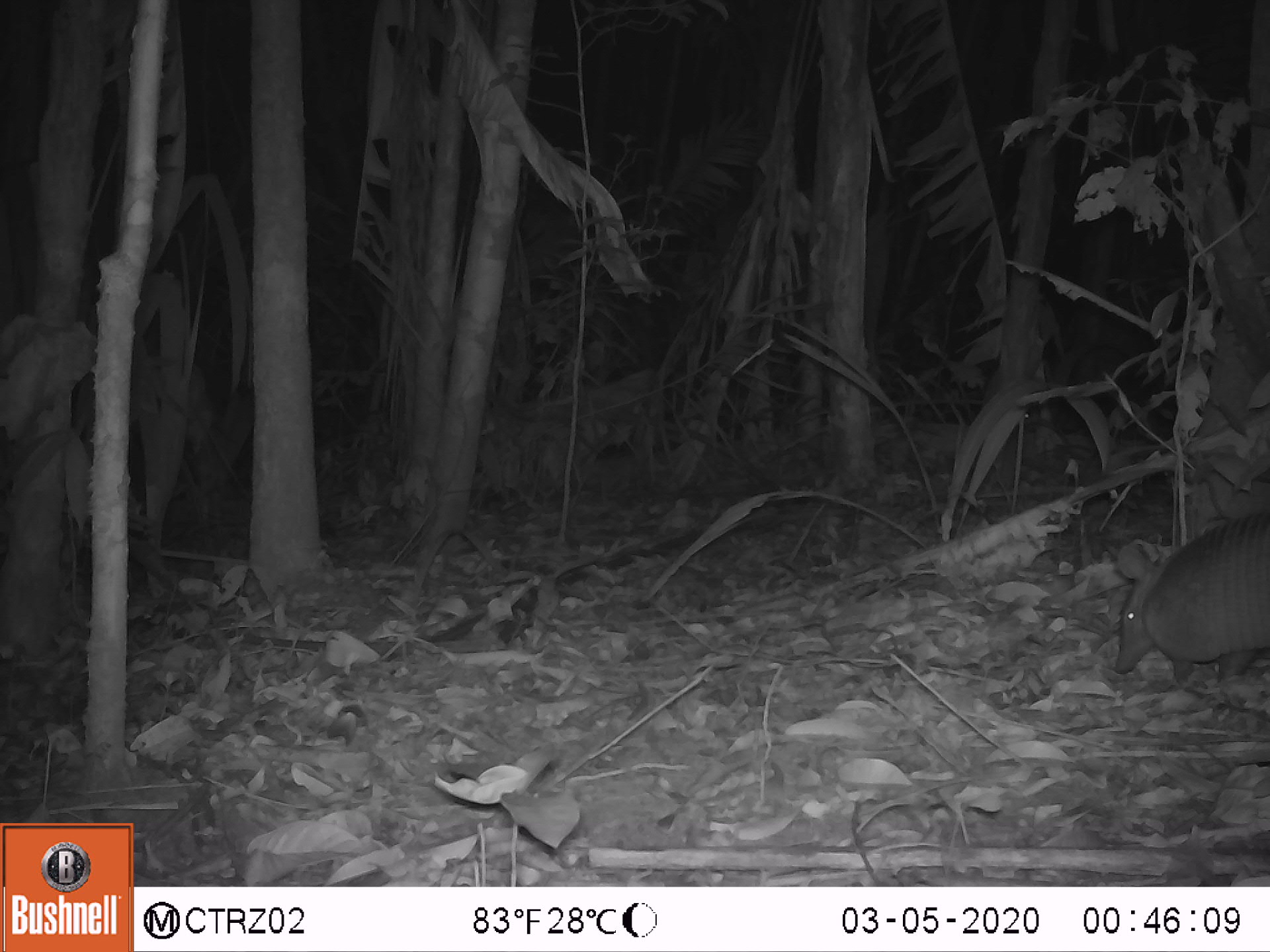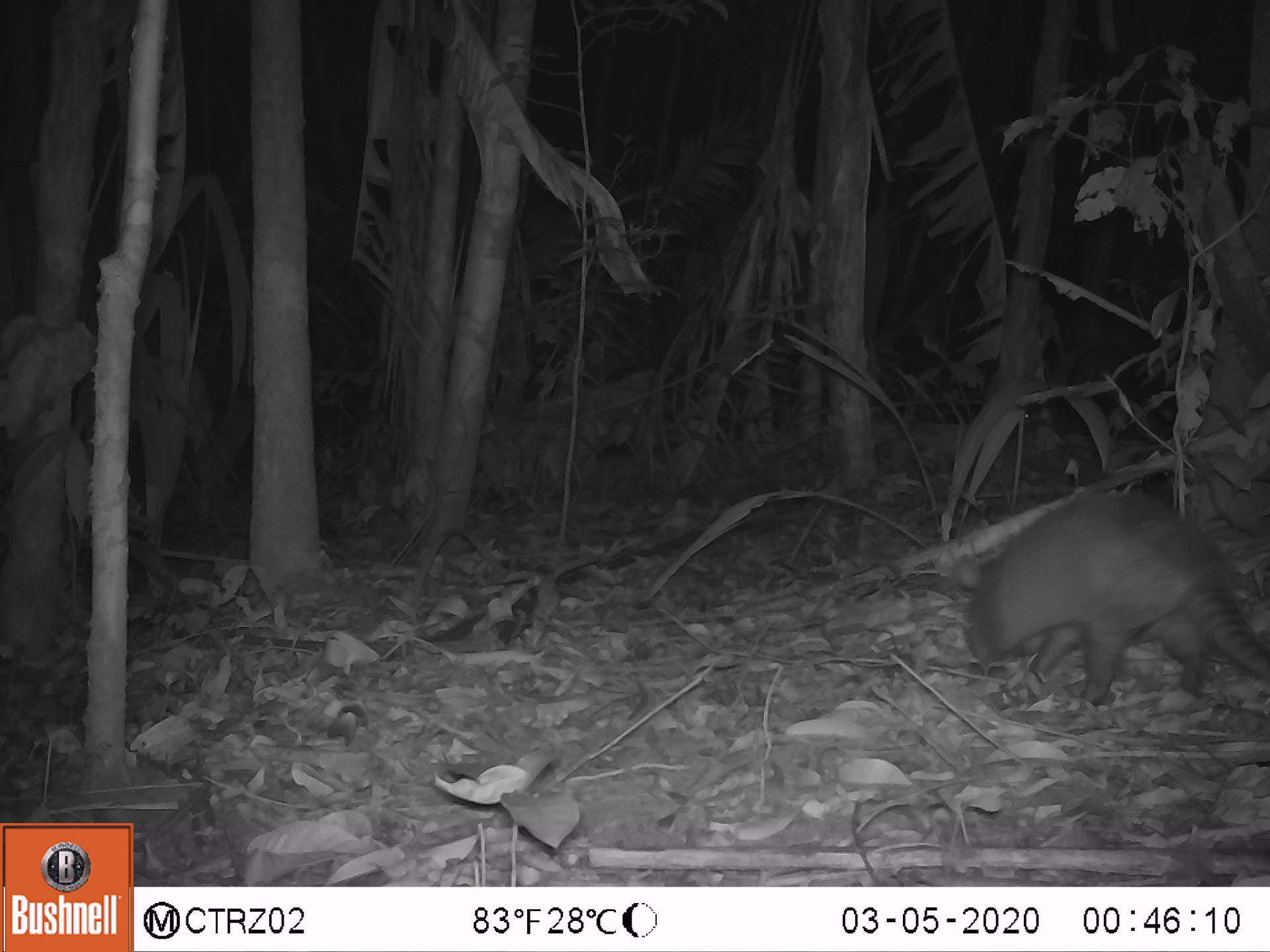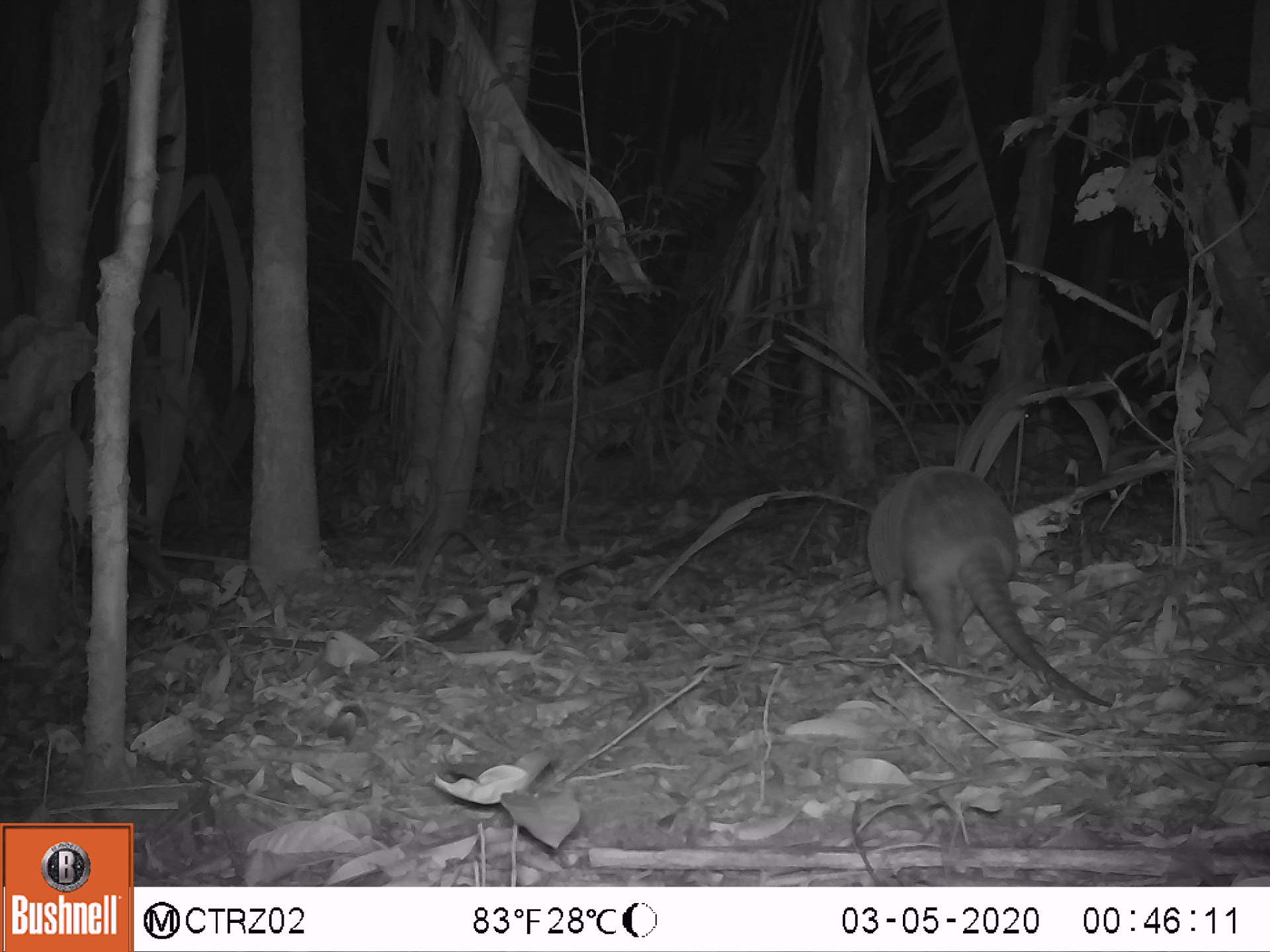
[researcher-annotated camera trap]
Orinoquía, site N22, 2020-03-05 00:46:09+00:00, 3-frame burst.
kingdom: Animalia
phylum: Chordata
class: Mammalia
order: Cingulata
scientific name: Cingulata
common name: armadillo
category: unknown armadillo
Unknown armadillo (armadillo) (Cingulata).